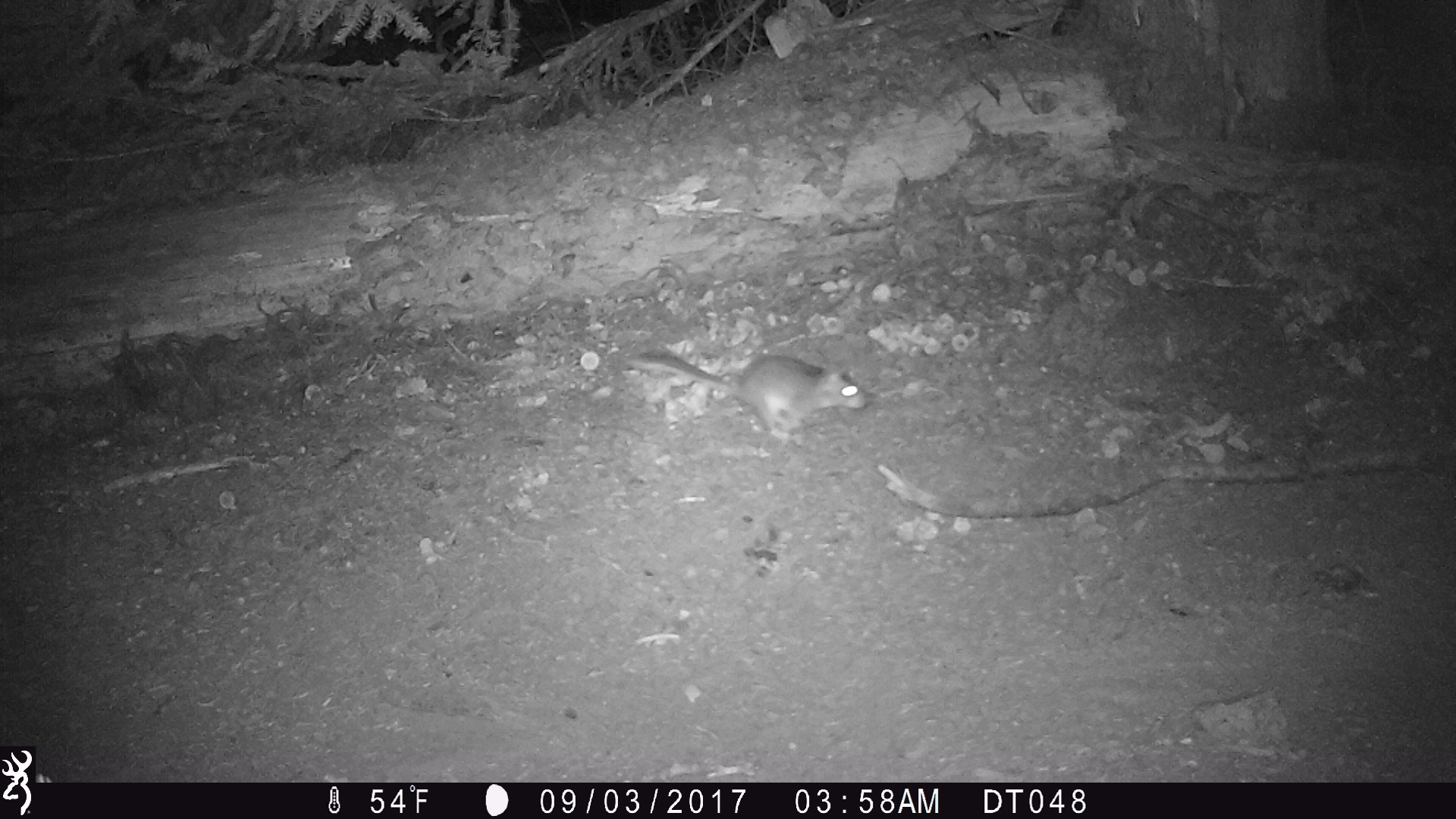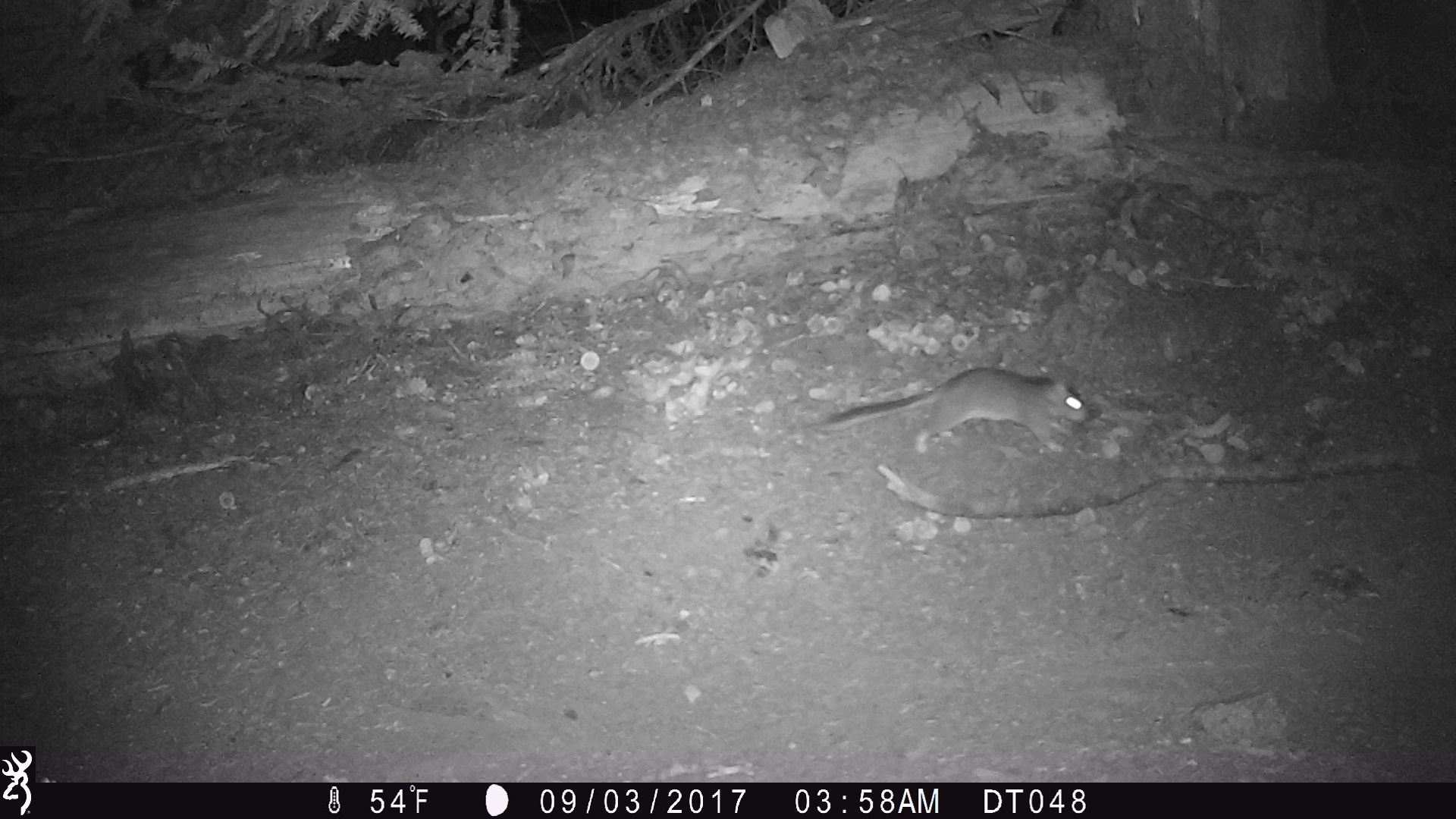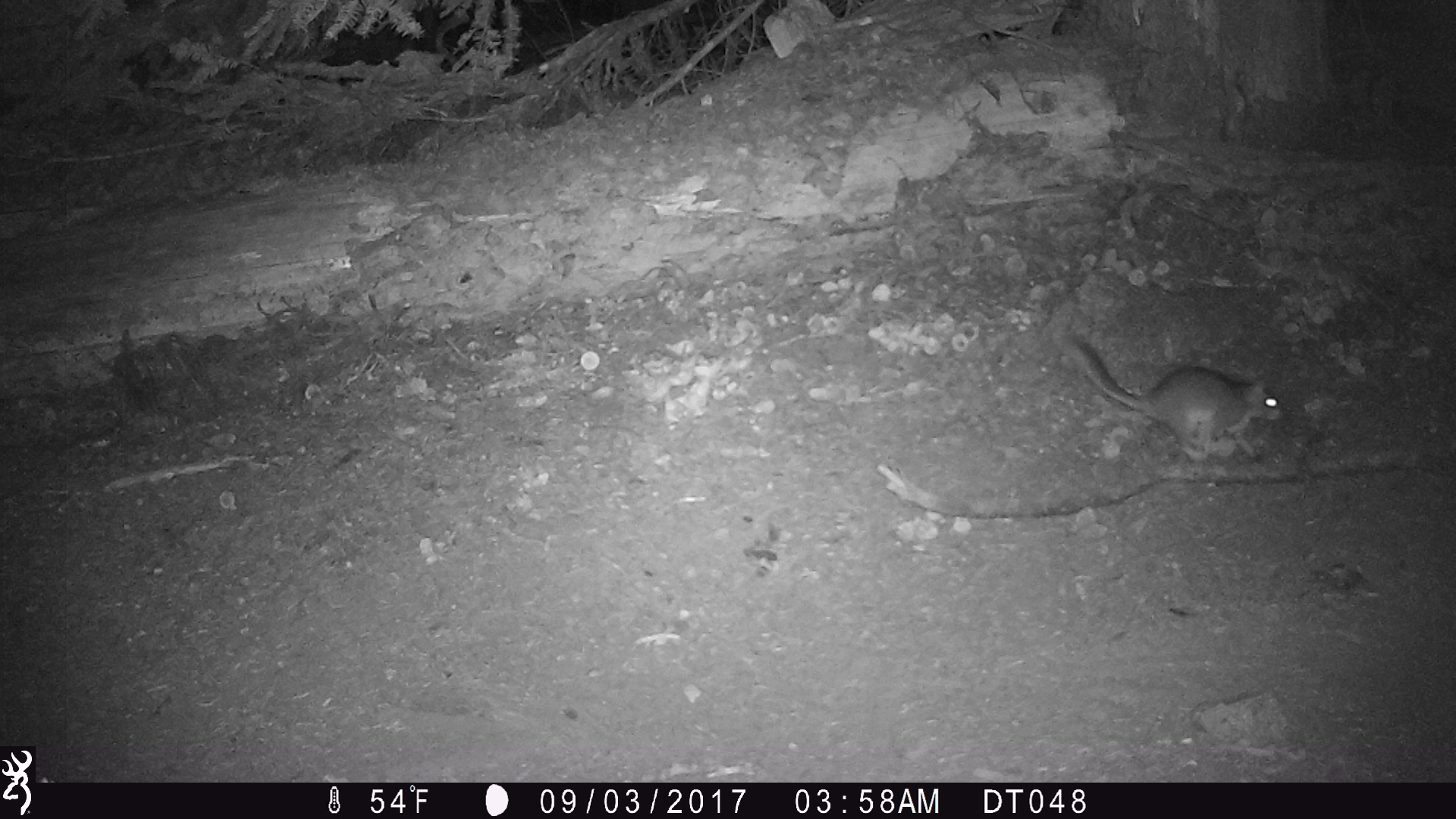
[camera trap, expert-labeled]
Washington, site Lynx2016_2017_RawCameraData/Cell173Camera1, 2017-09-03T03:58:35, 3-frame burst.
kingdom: Animalia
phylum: Chordata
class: Mammalia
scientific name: Mammalia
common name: small mammal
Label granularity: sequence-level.